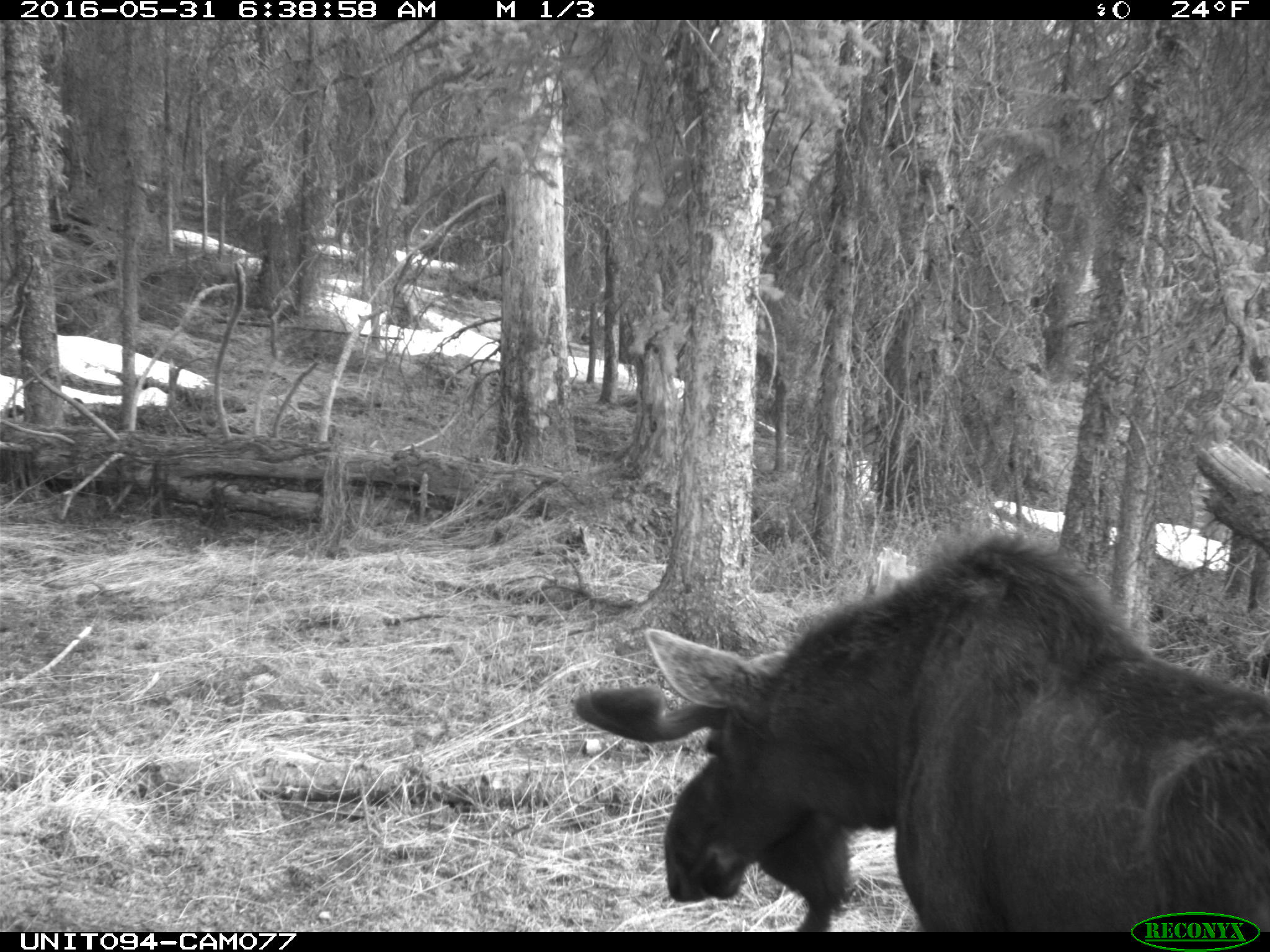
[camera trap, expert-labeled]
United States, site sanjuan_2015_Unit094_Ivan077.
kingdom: Animalia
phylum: Chordata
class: Mammalia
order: Artiodactyla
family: Cervidae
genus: Alces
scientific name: Alces alces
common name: moose